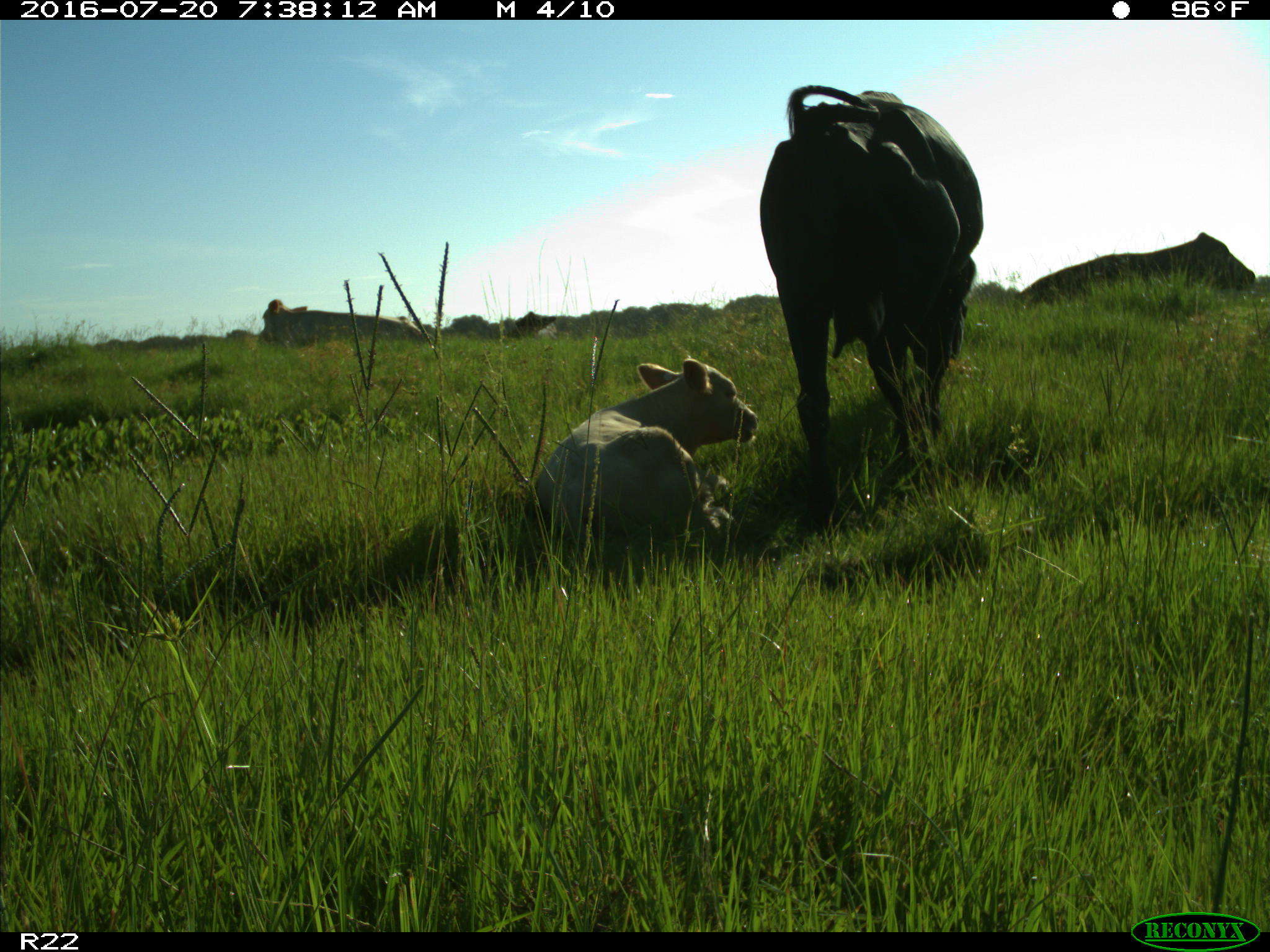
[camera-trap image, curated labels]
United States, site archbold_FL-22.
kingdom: Animalia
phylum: Chordata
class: Mammalia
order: Artiodactyla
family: Bovidae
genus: Bos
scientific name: Bos taurus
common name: domestic cow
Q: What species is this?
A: Bos taurus (domestic cow).